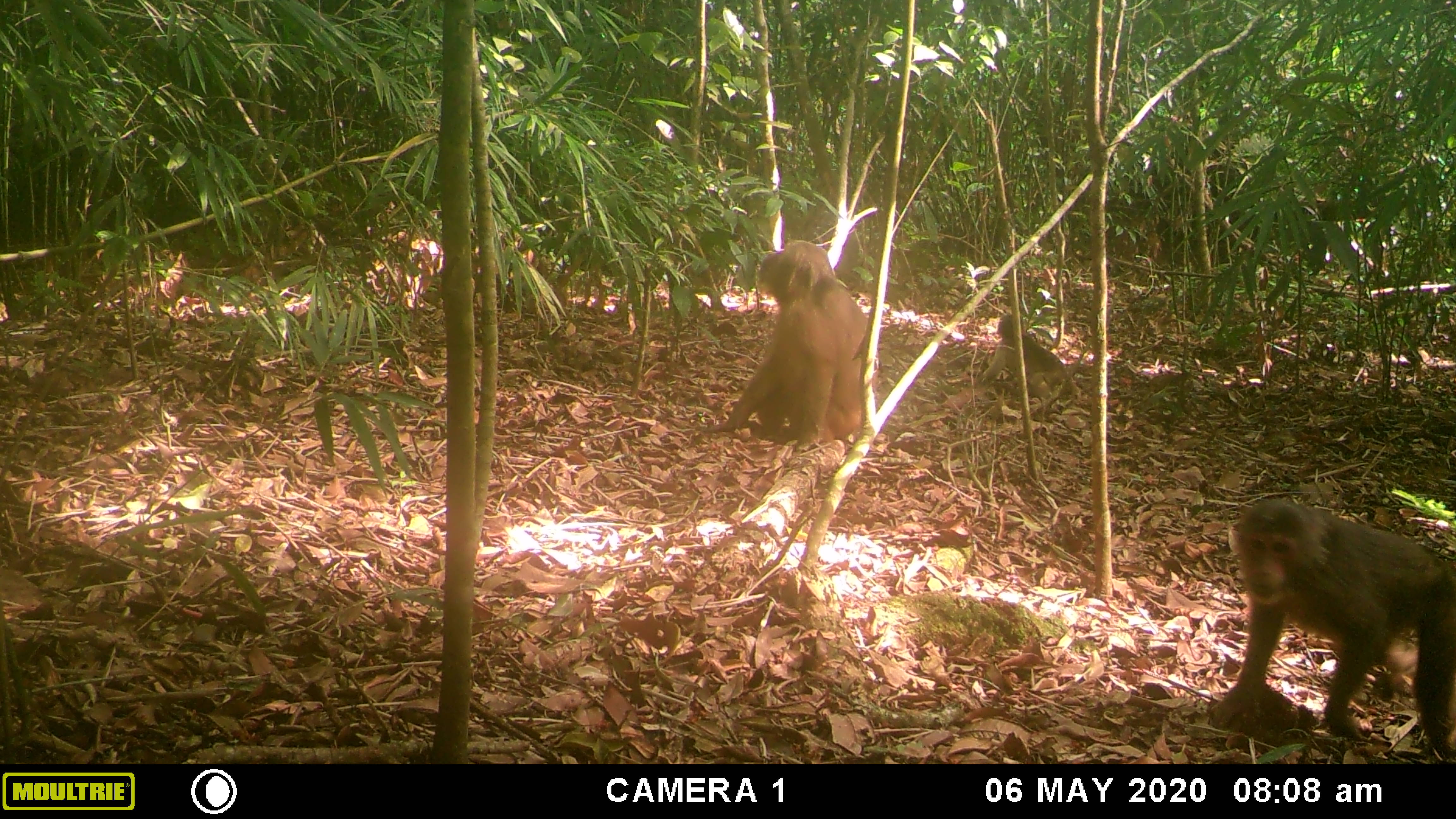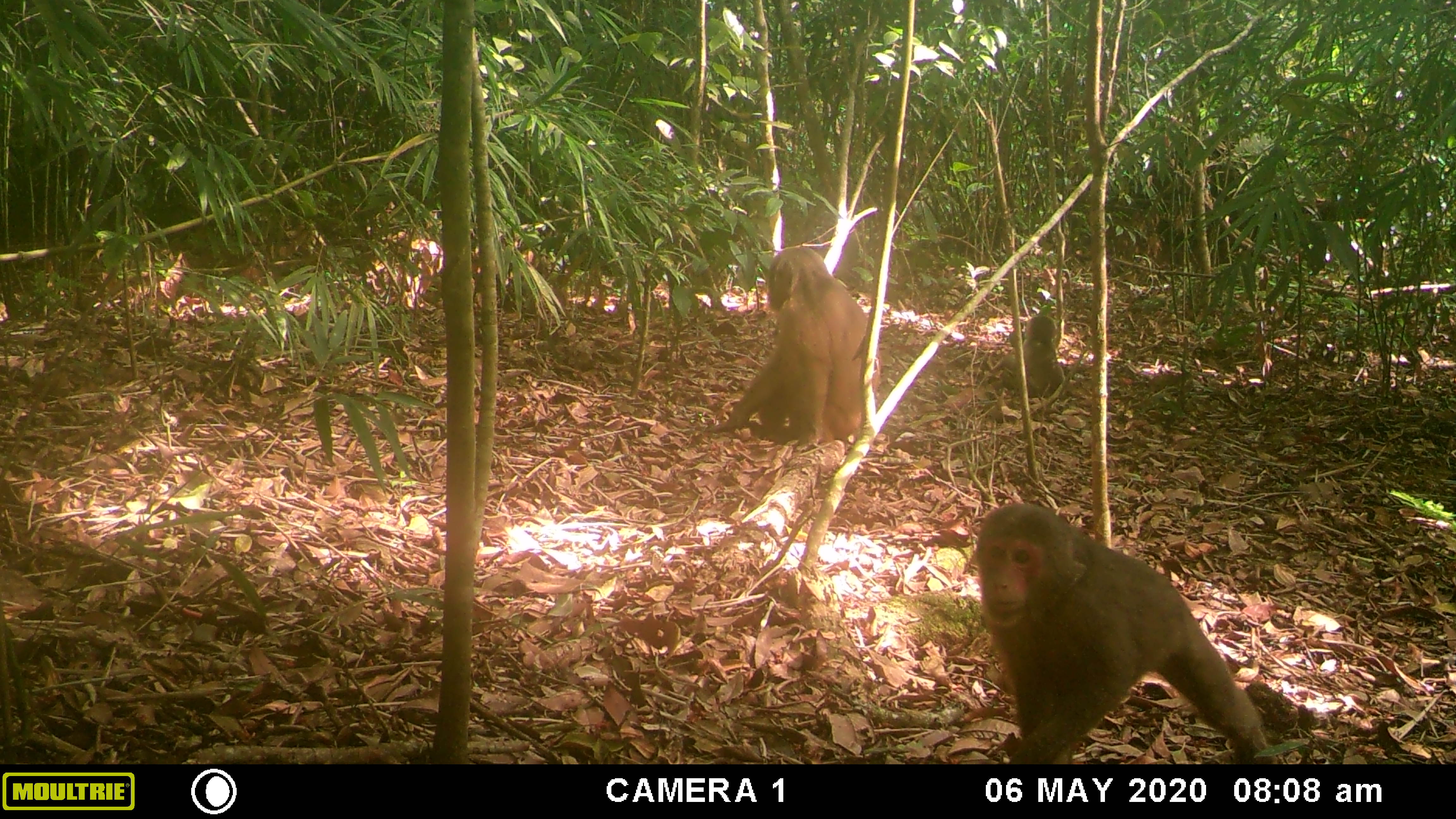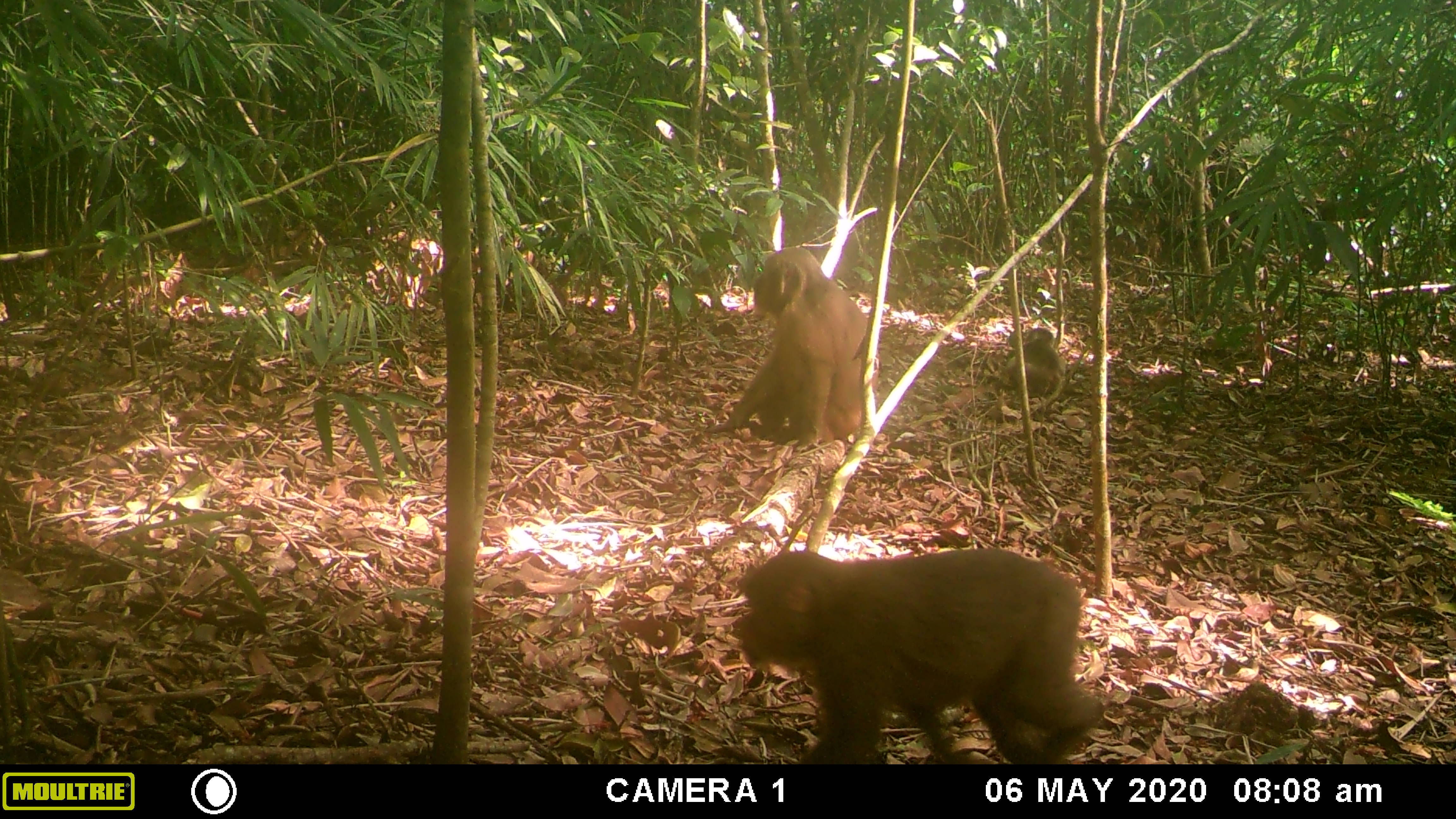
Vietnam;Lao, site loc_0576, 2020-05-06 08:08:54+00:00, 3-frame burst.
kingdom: Animalia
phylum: Chordata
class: Mammalia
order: Primates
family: Cercopithecidae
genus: Macaca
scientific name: Macaca arctoides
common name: stump-tailed macaque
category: stump tailed macaque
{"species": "stump tailed macaque (stump-tailed macaque) (Macaca arctoides)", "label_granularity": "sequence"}